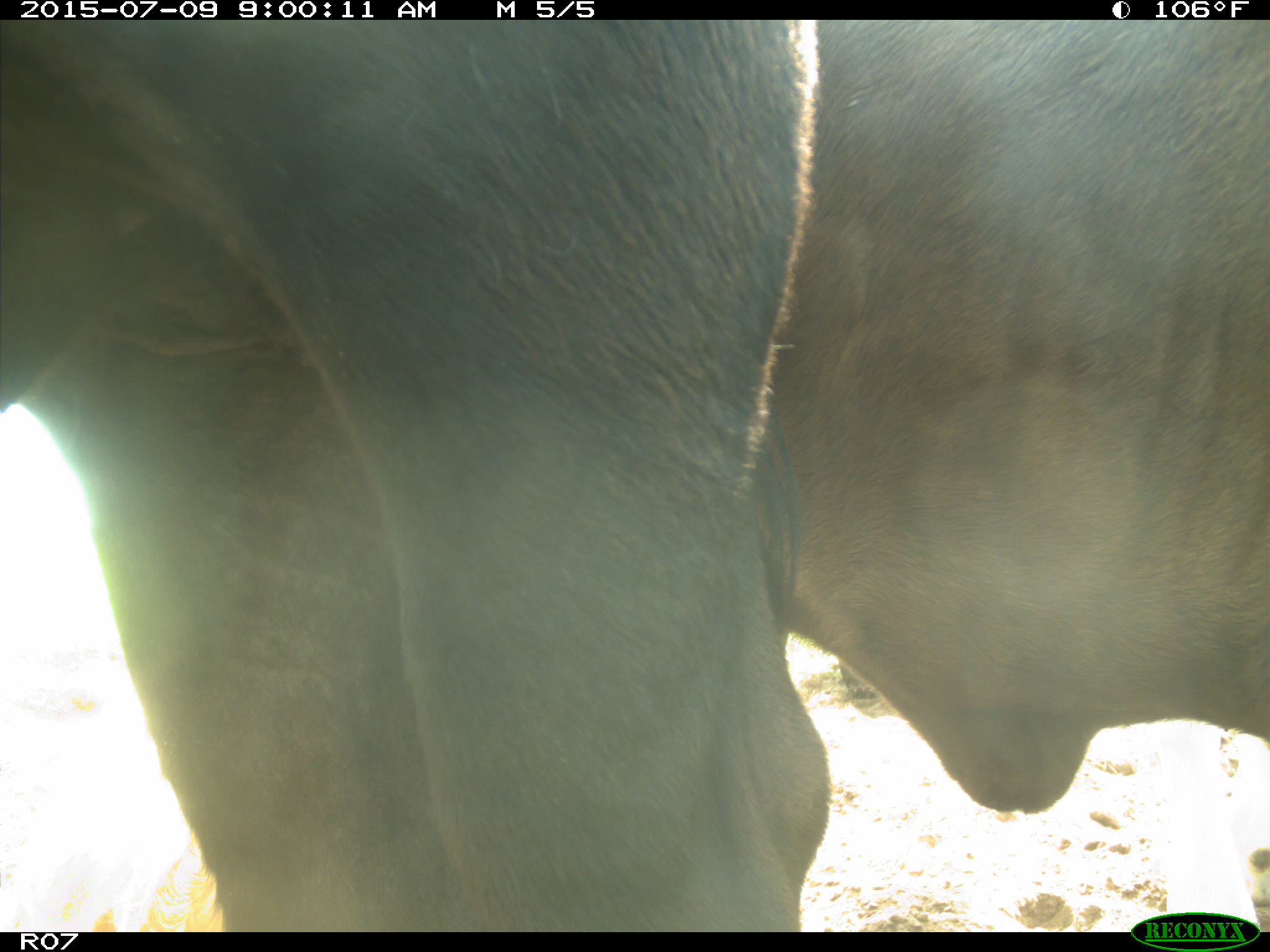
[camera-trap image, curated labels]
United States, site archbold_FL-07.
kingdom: Animalia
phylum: Chordata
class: Mammalia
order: Artiodactyla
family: Bovidae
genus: Bos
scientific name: Bos taurus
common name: domestic cow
Bos taurus (domestic cow).